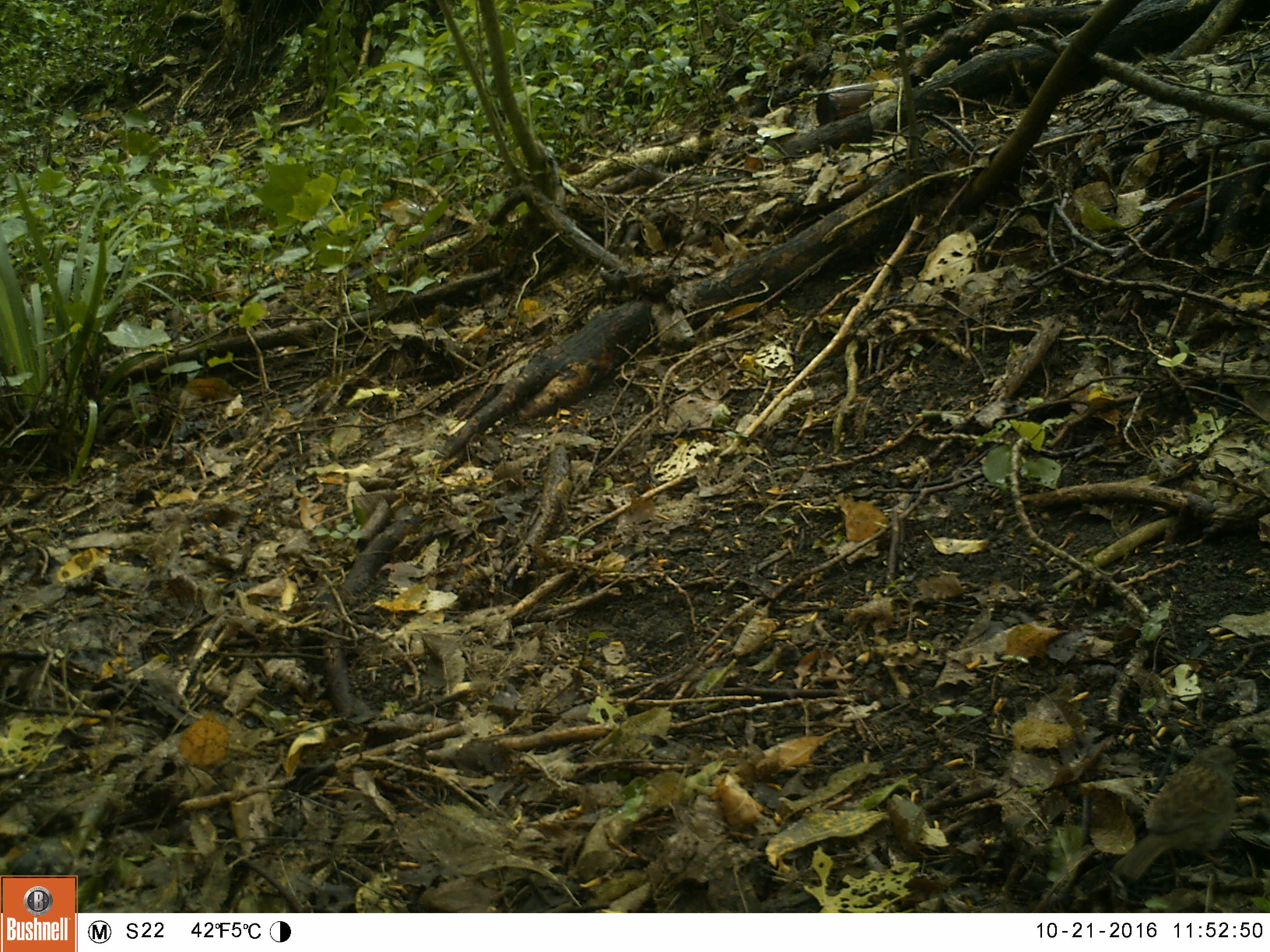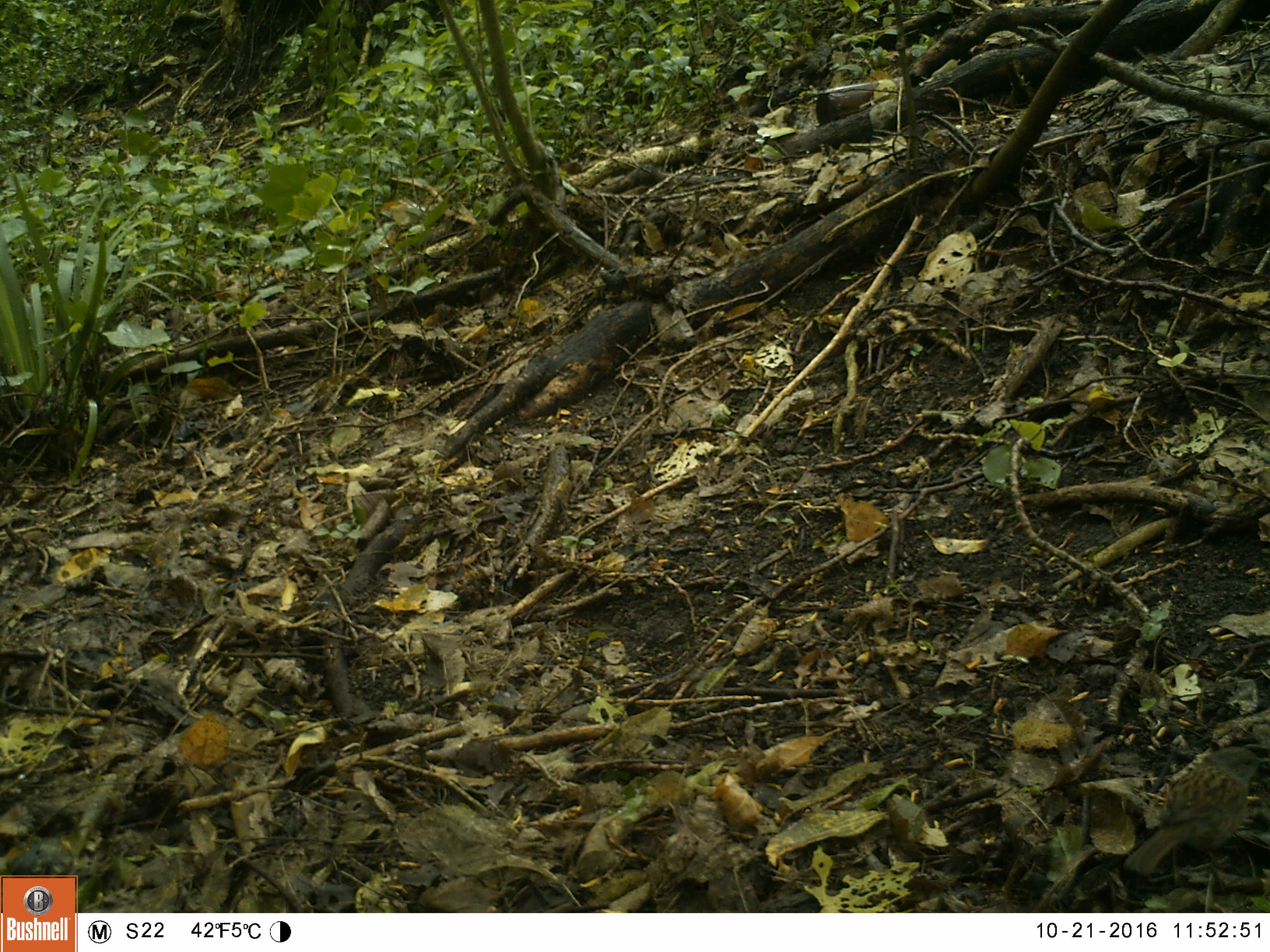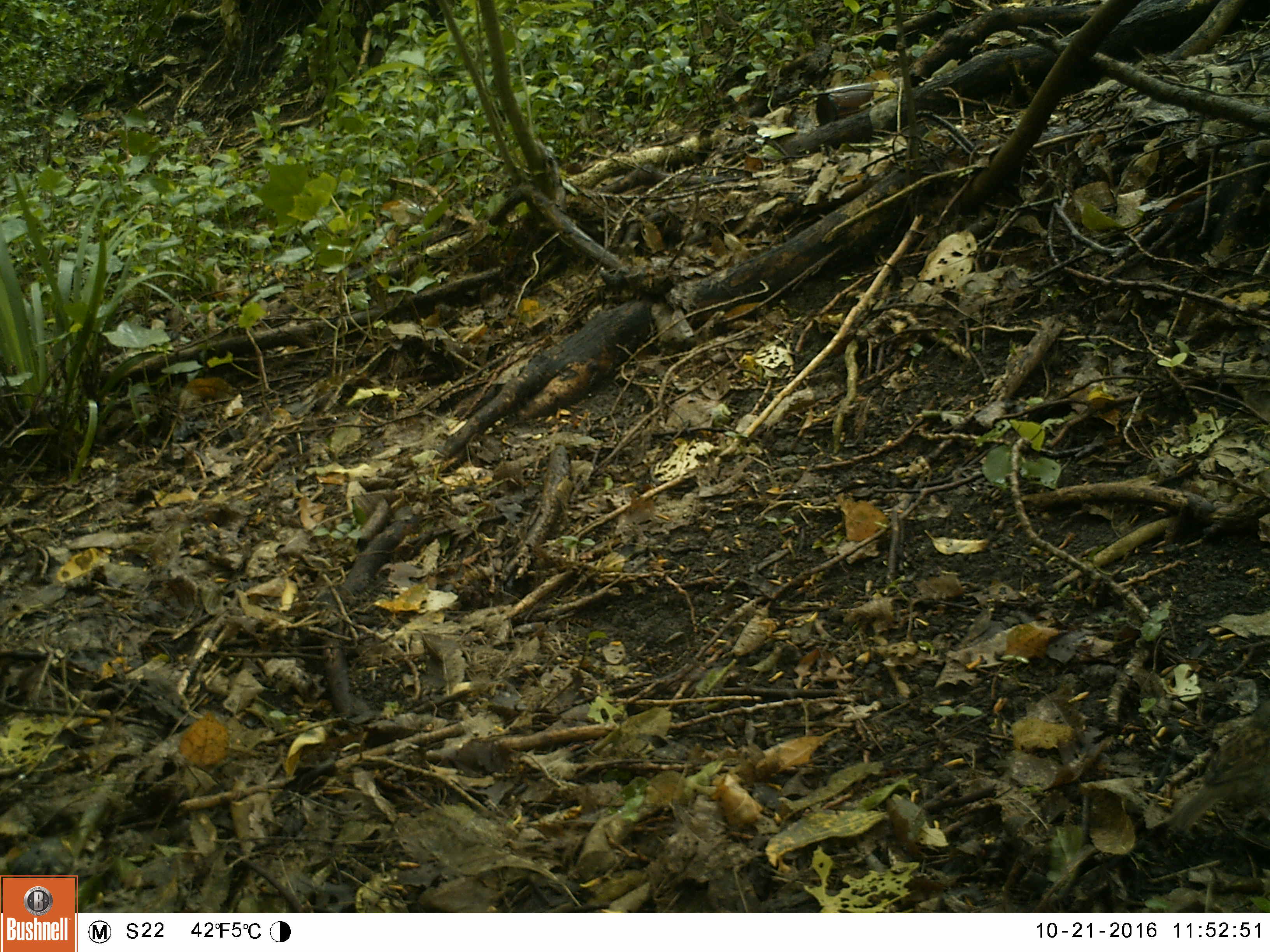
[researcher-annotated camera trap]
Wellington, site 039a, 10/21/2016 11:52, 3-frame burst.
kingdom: Animalia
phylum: Chordata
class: Aves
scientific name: Aves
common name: bird